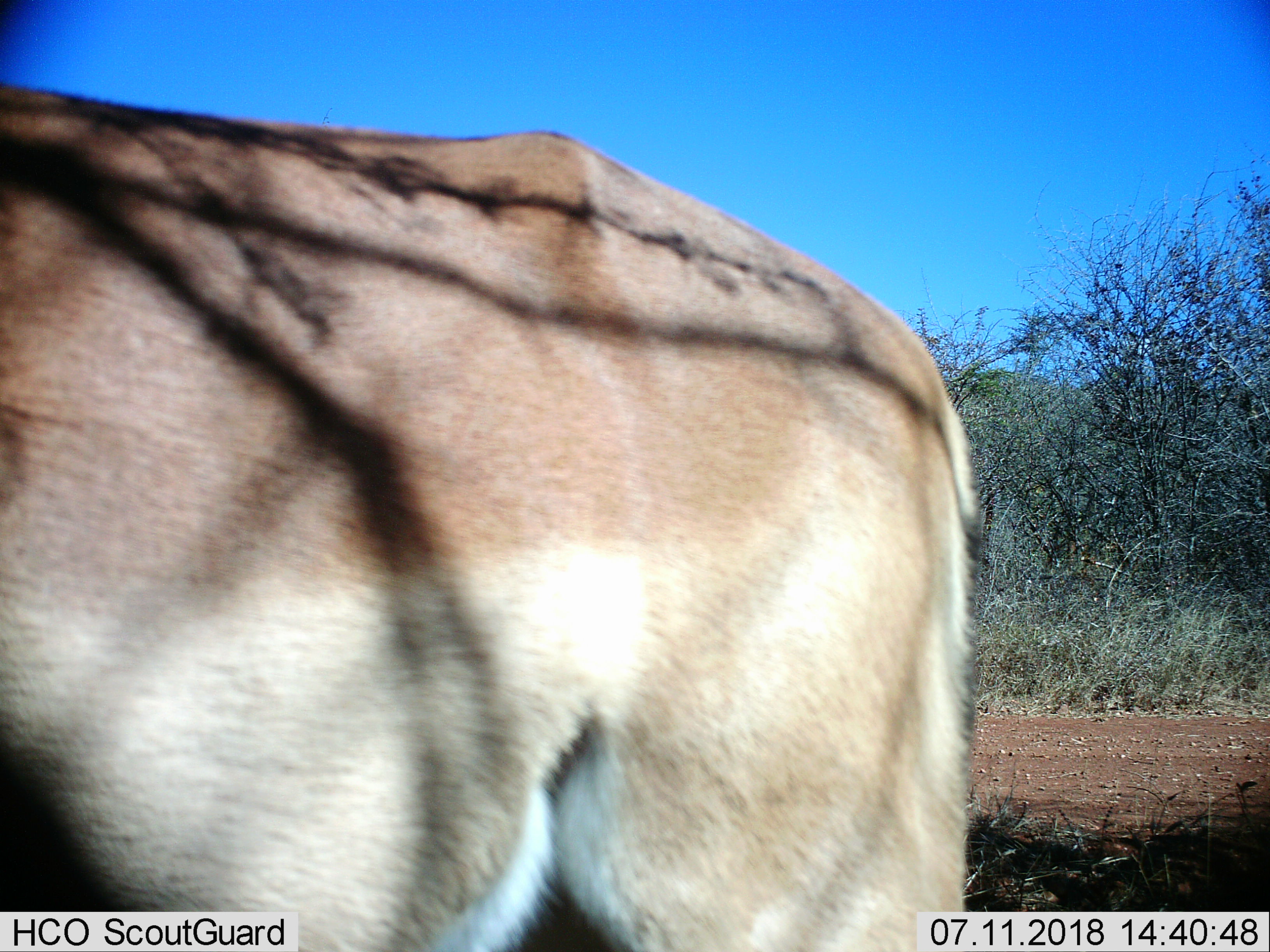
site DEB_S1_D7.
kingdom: Animalia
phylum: Chordata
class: Mammalia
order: Artiodactyla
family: Bovidae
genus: Aepyceros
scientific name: Aepyceros melampus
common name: impala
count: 1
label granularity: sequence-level